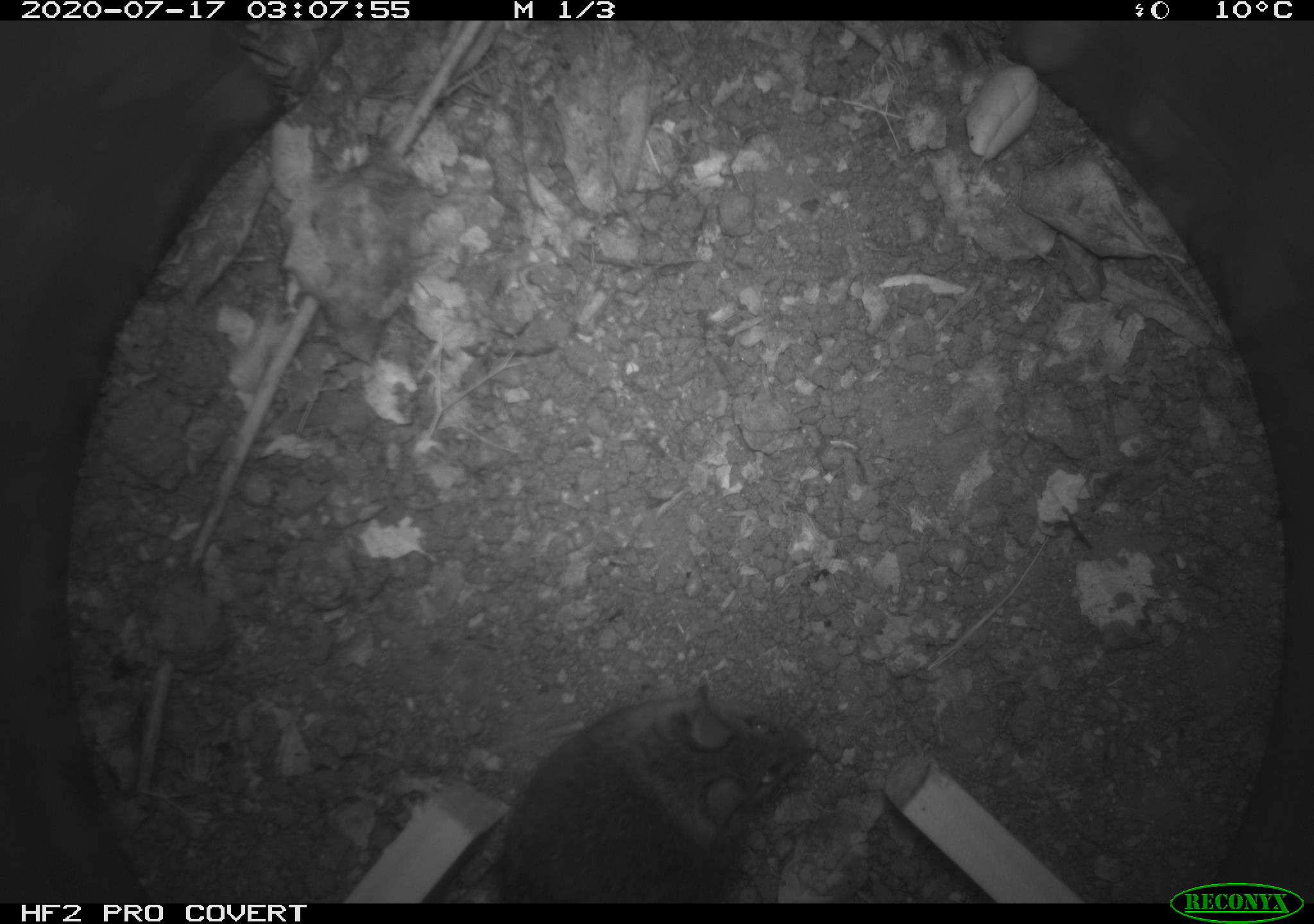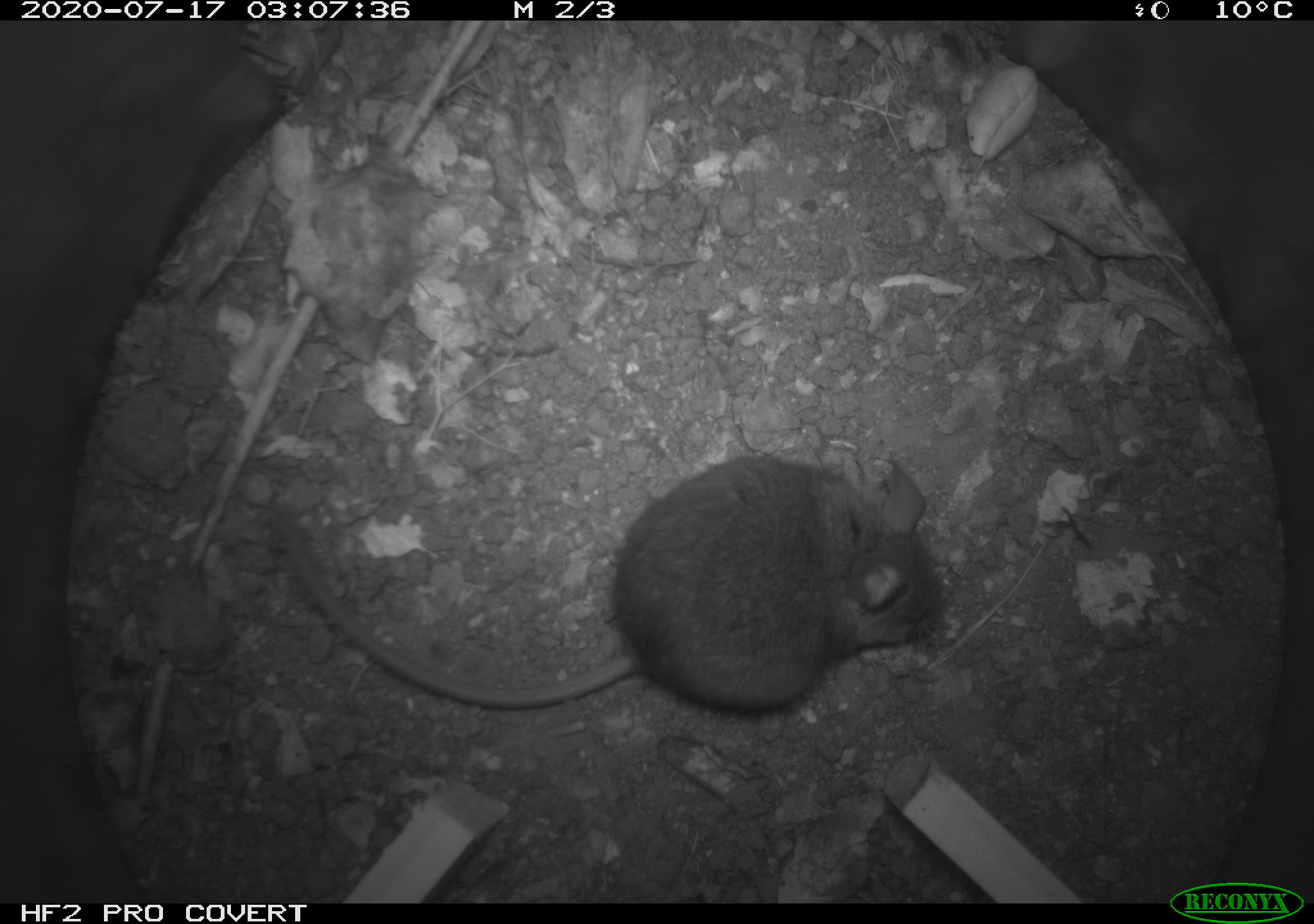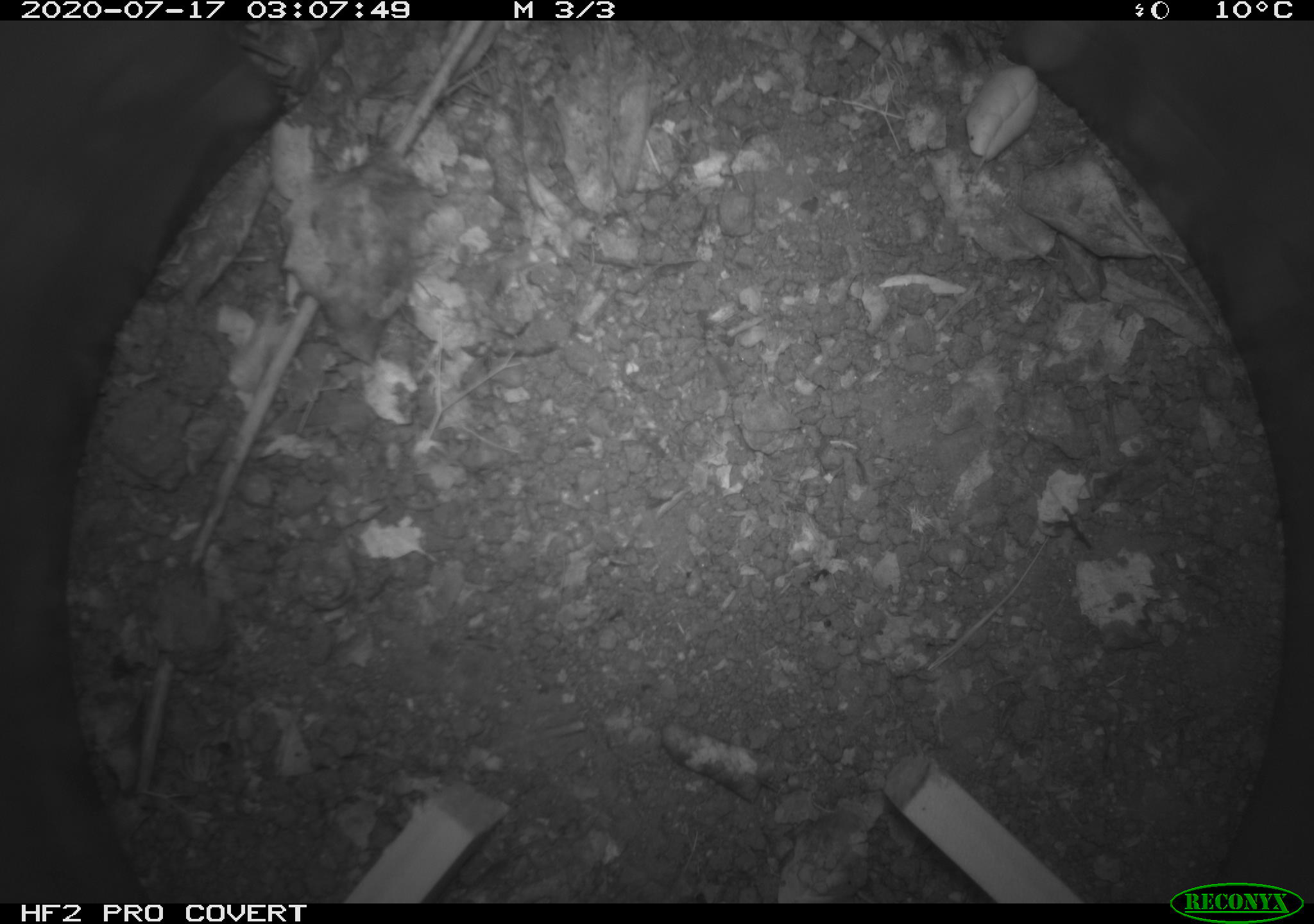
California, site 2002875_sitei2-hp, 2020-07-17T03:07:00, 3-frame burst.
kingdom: Animalia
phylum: Chordata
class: Mammalia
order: Rodentia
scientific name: Rodentia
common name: rodent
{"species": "rodent (Rodentia)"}